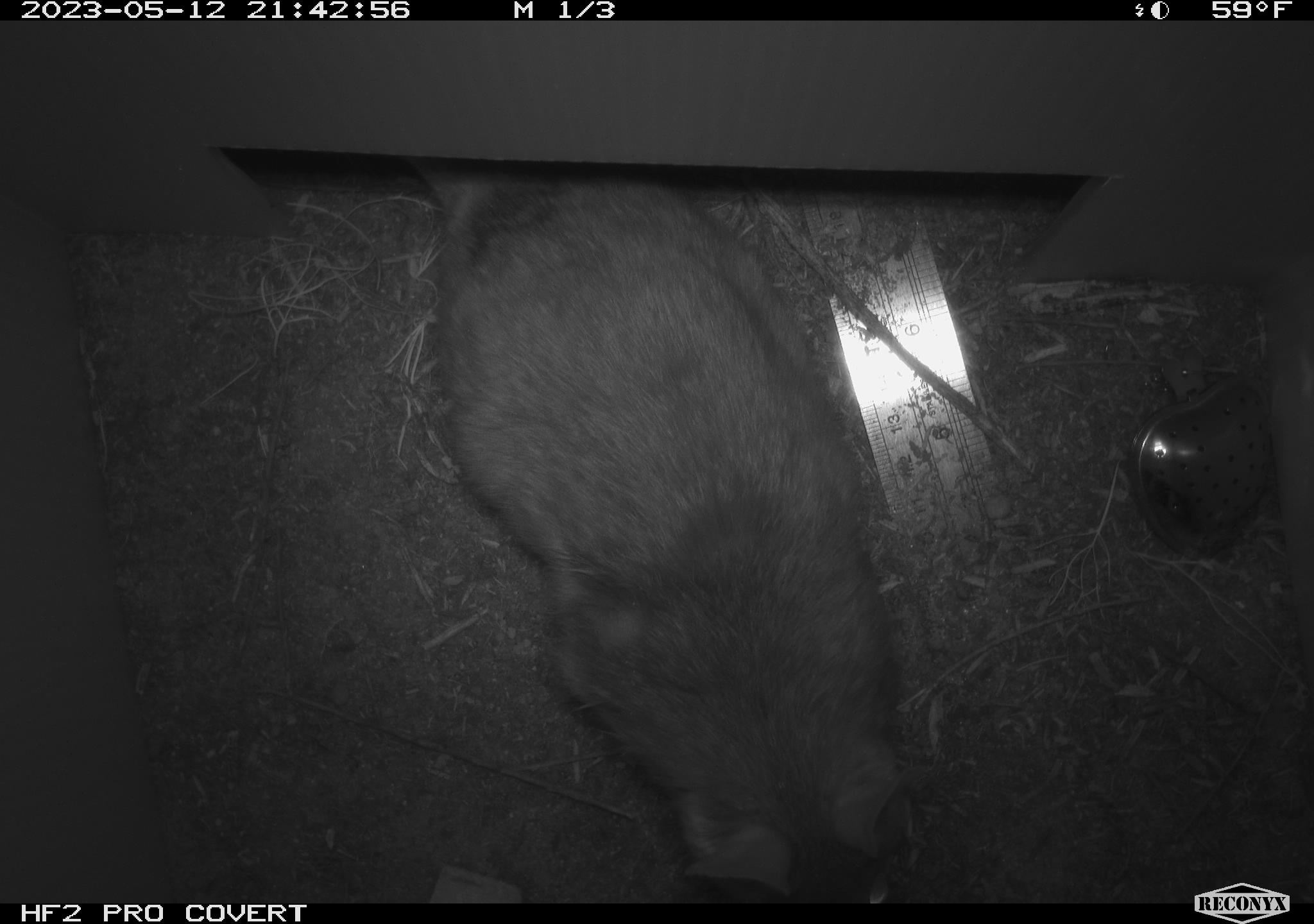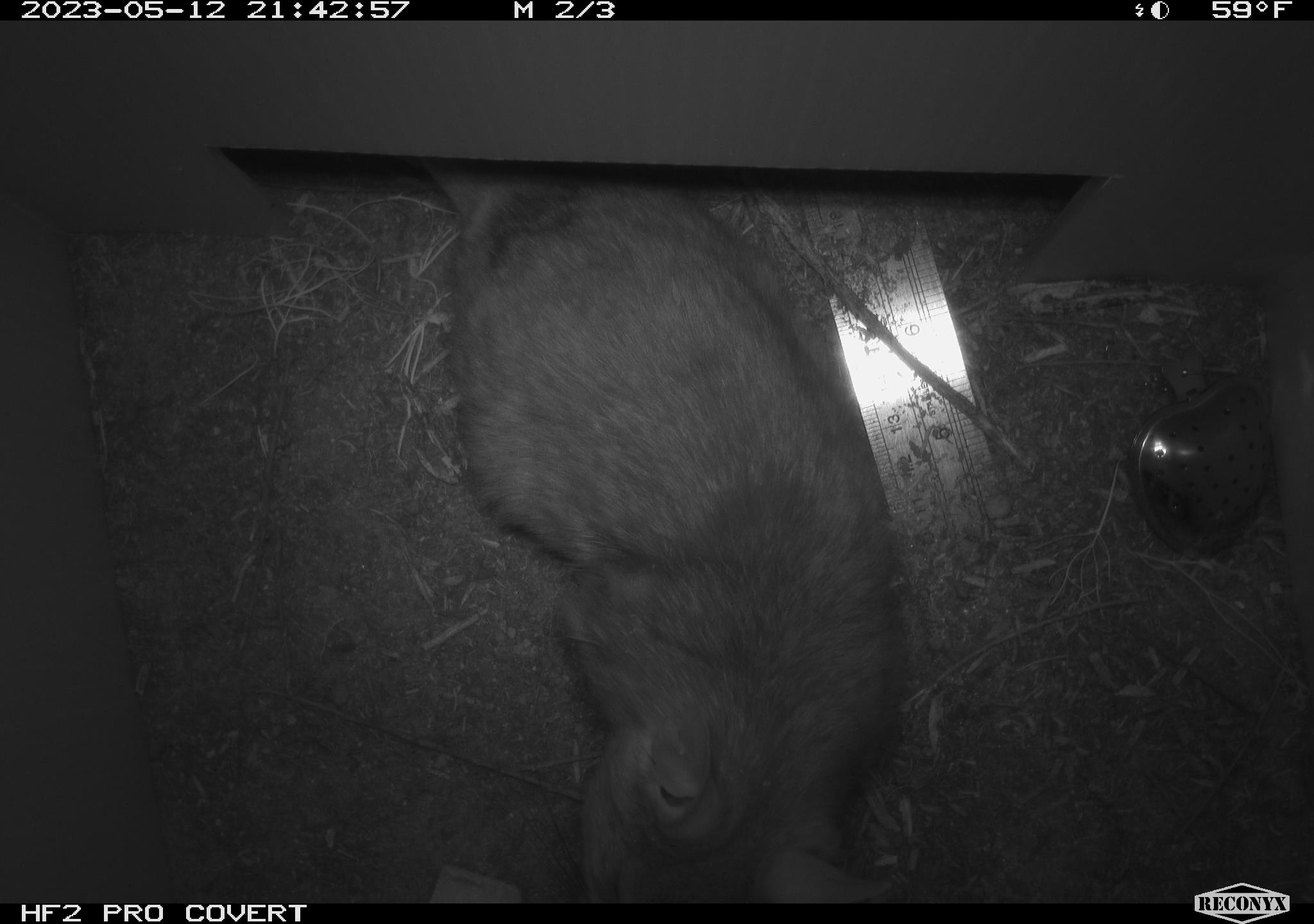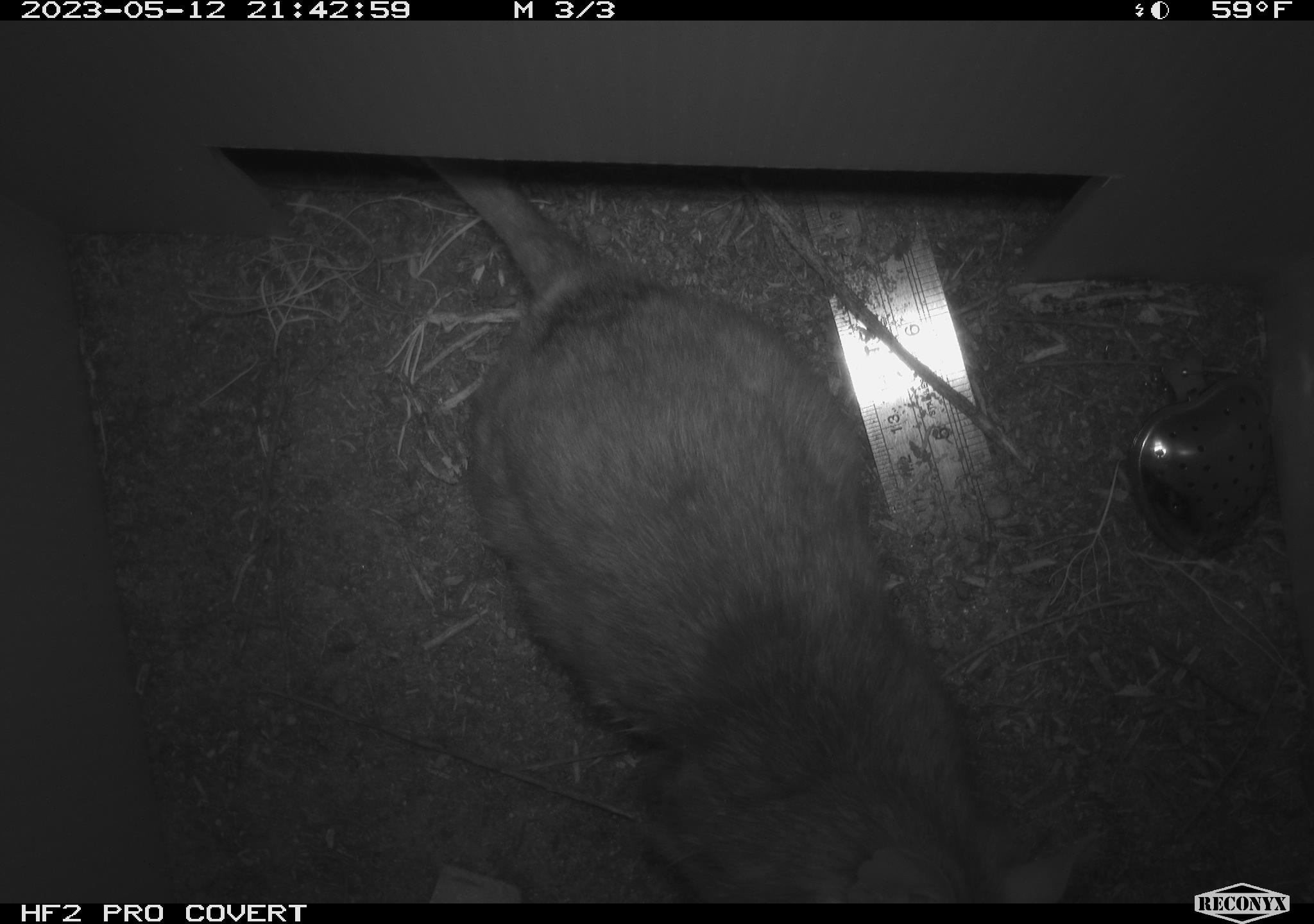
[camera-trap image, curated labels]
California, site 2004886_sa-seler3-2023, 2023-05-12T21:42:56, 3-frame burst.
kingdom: Animalia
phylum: Chordata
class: Mammalia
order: Rodentia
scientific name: Rodentia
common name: woodrat or rat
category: woodrat or rat species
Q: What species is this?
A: Woodrat or rat species (woodrat or rat) (Rodentia).